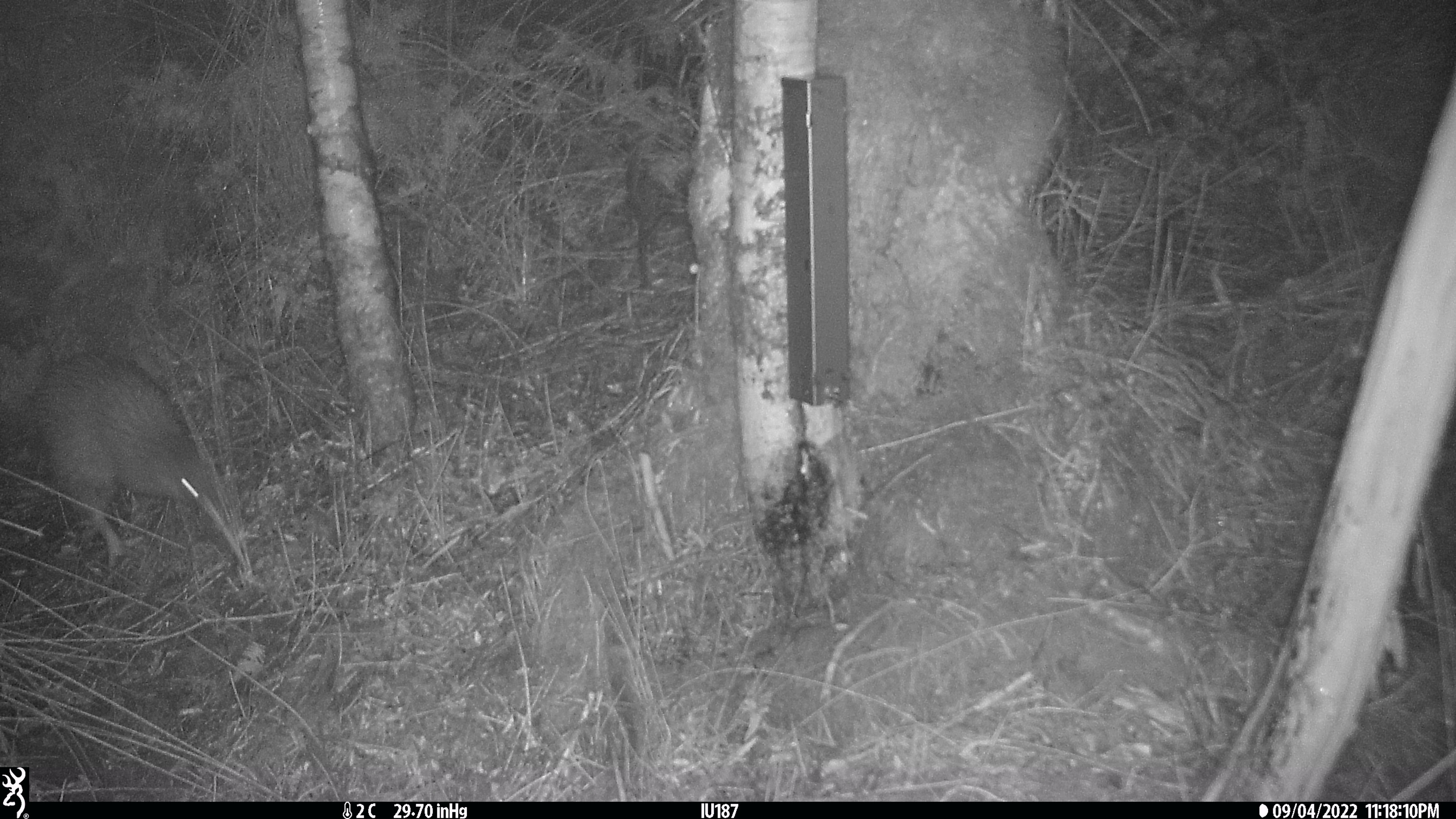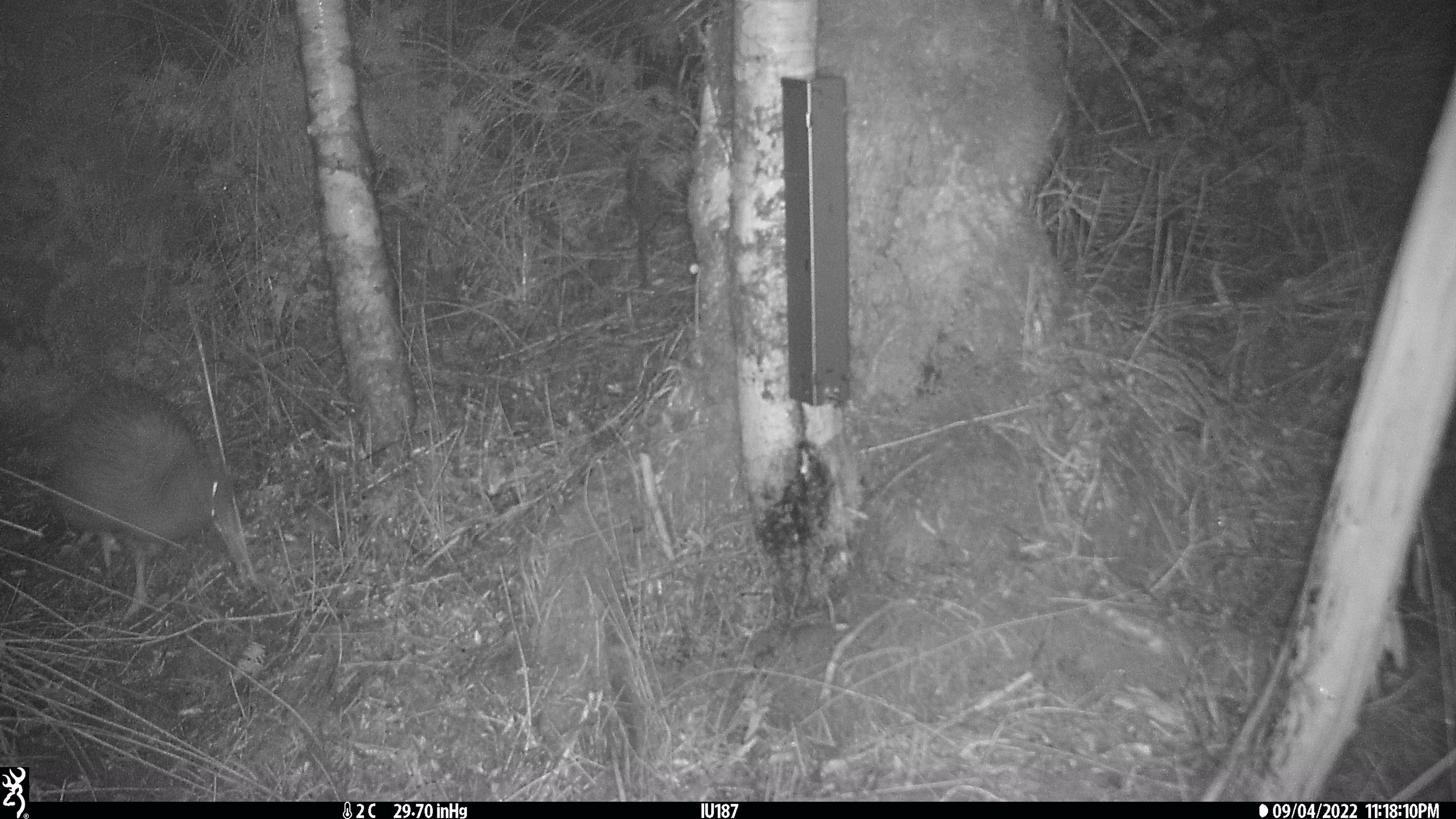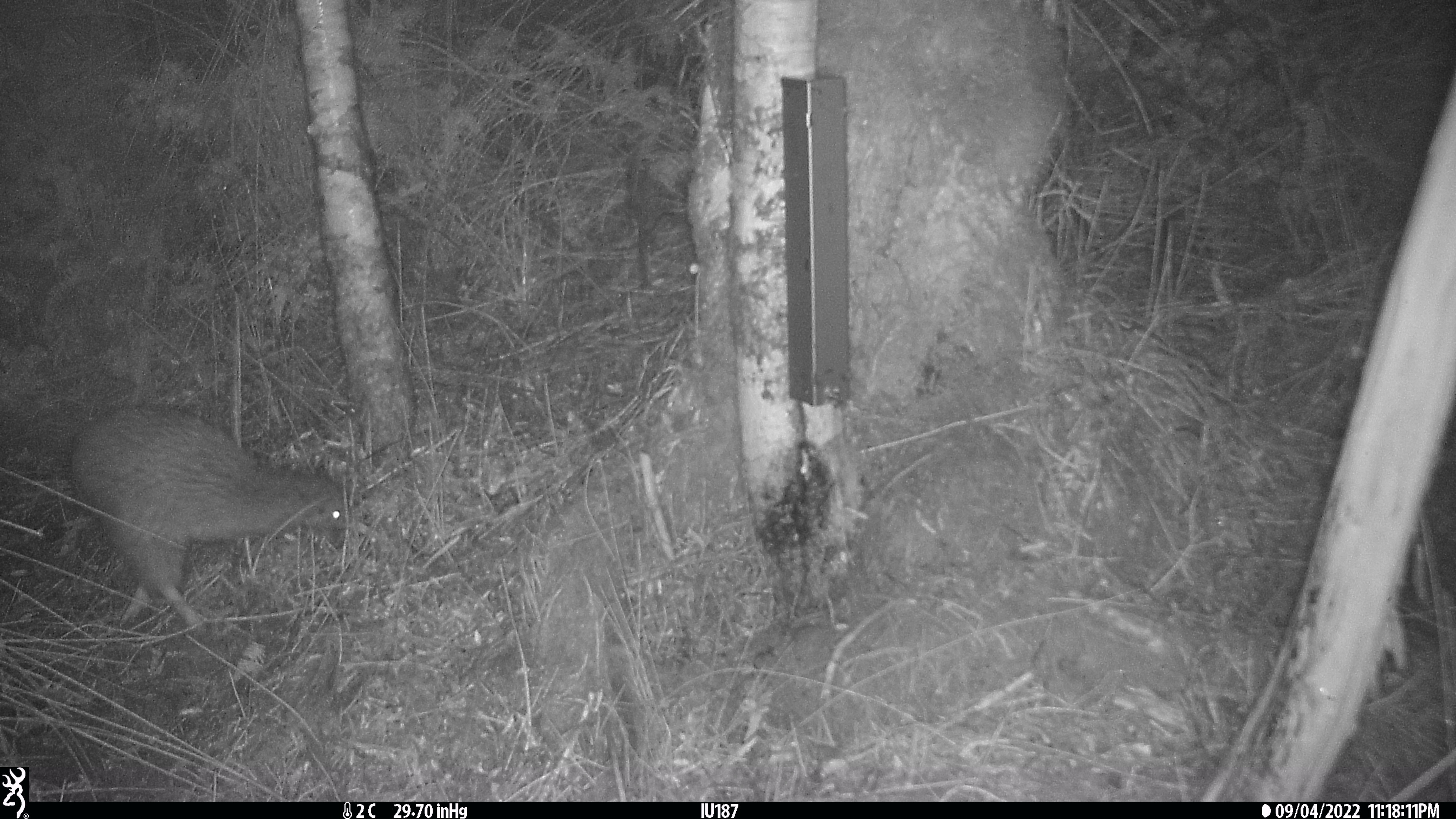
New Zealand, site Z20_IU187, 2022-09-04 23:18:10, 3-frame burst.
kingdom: Animalia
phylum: Chordata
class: Aves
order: Apterygiformes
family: Apterygidae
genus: Apteryx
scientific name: Apteryx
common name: kiwi